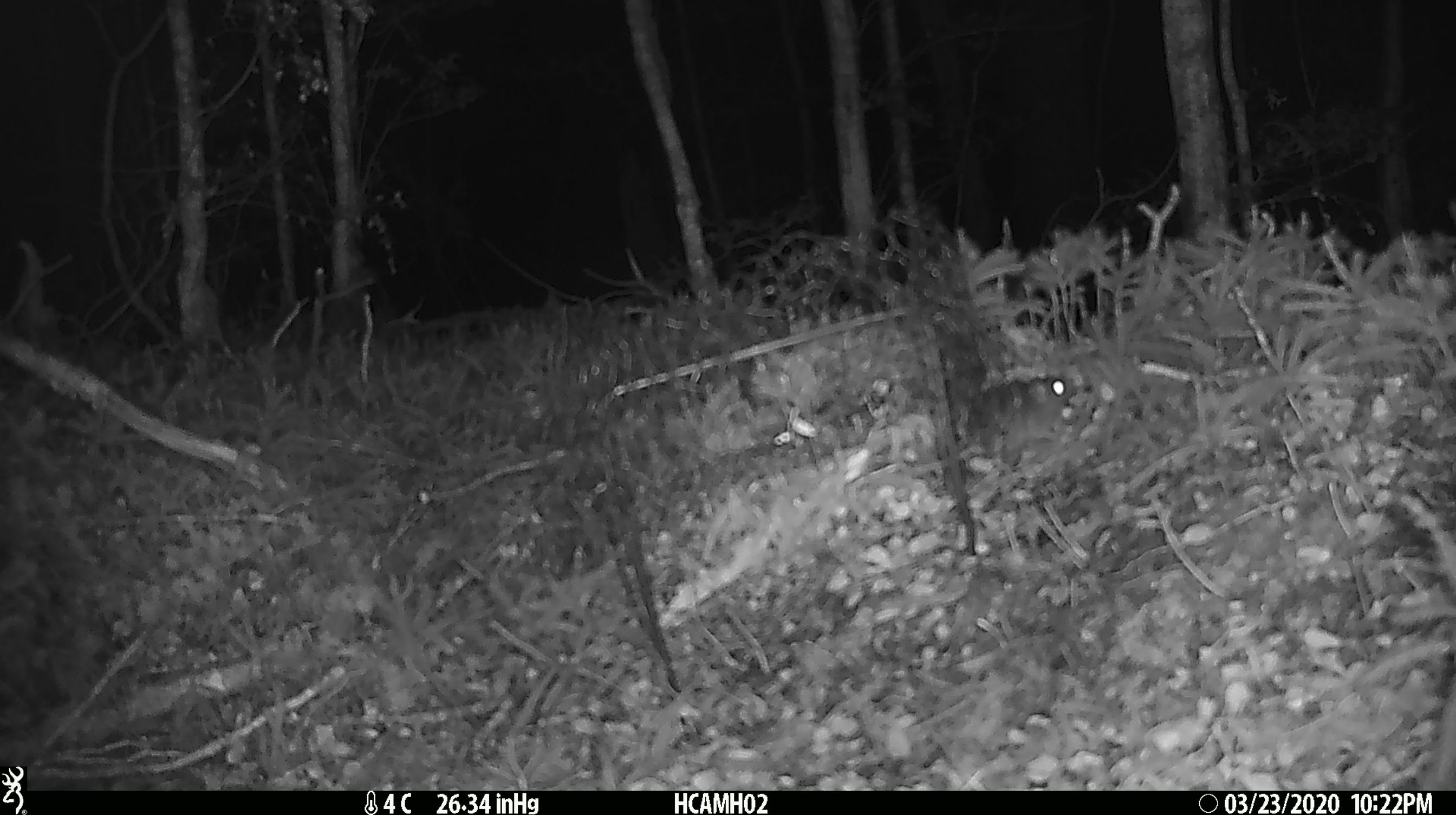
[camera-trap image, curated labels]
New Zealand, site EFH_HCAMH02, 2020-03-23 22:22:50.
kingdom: Animalia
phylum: Chordata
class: Mammalia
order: Rodentia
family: Muridae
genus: Mus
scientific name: Mus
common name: mouse